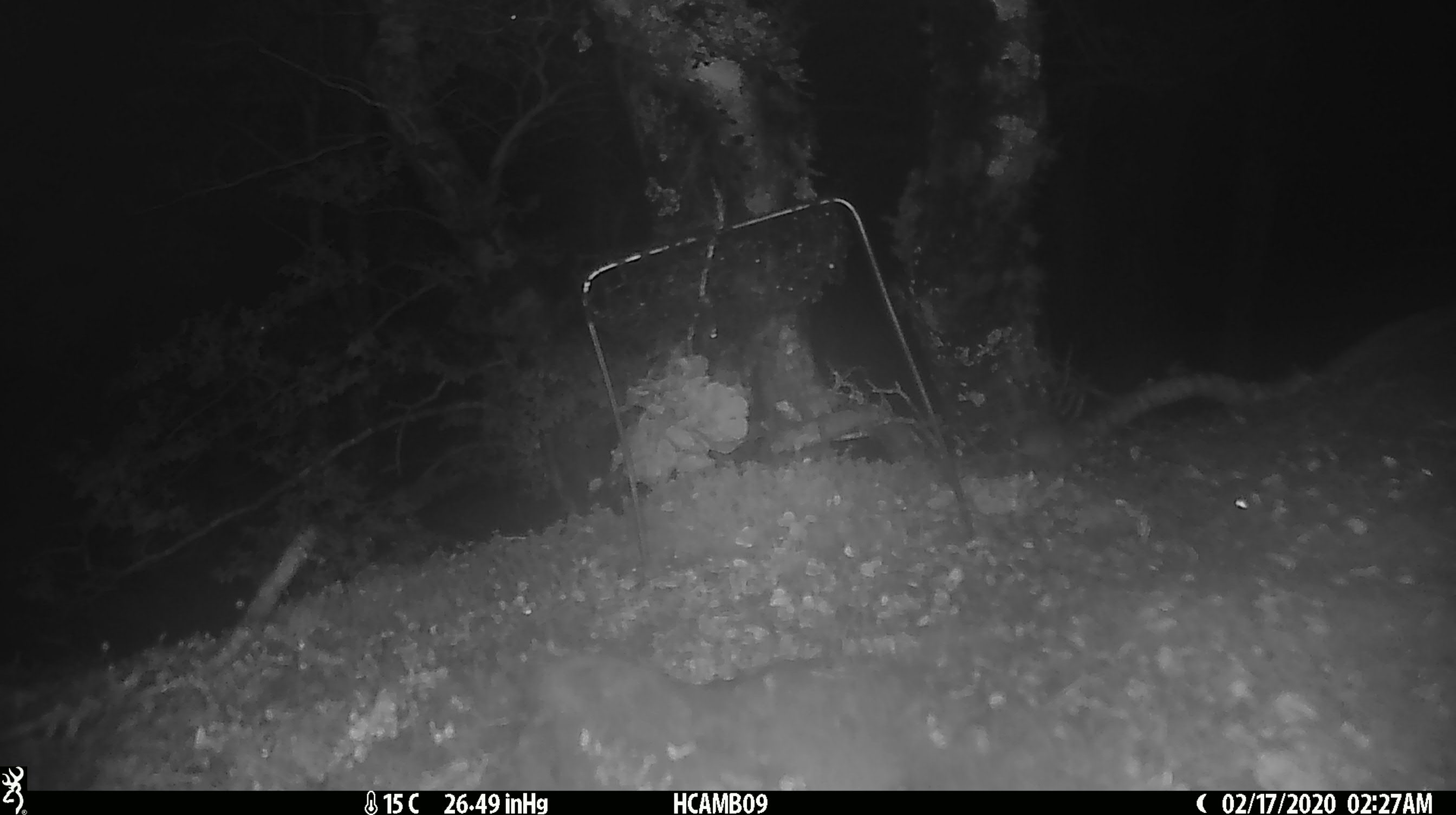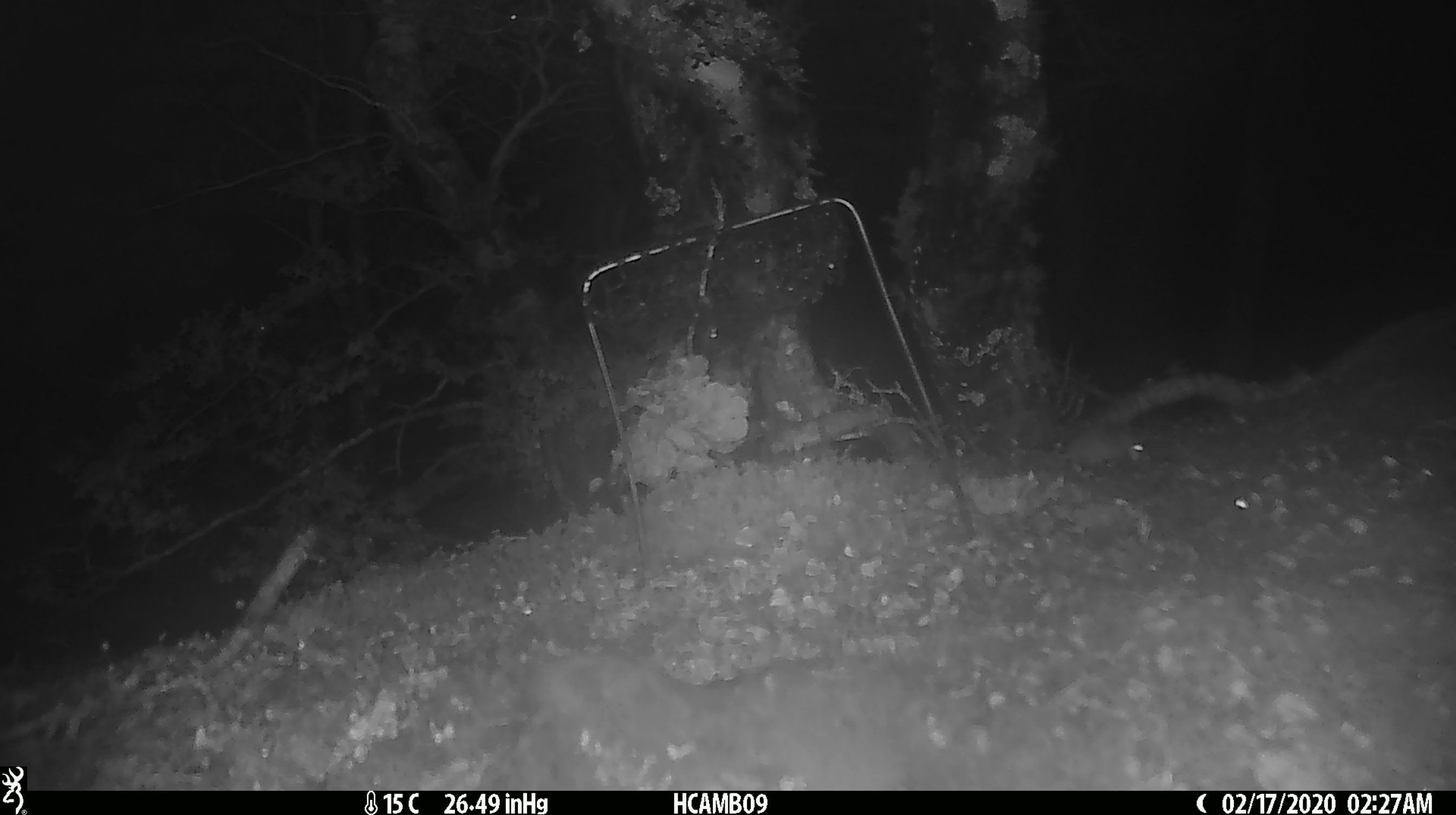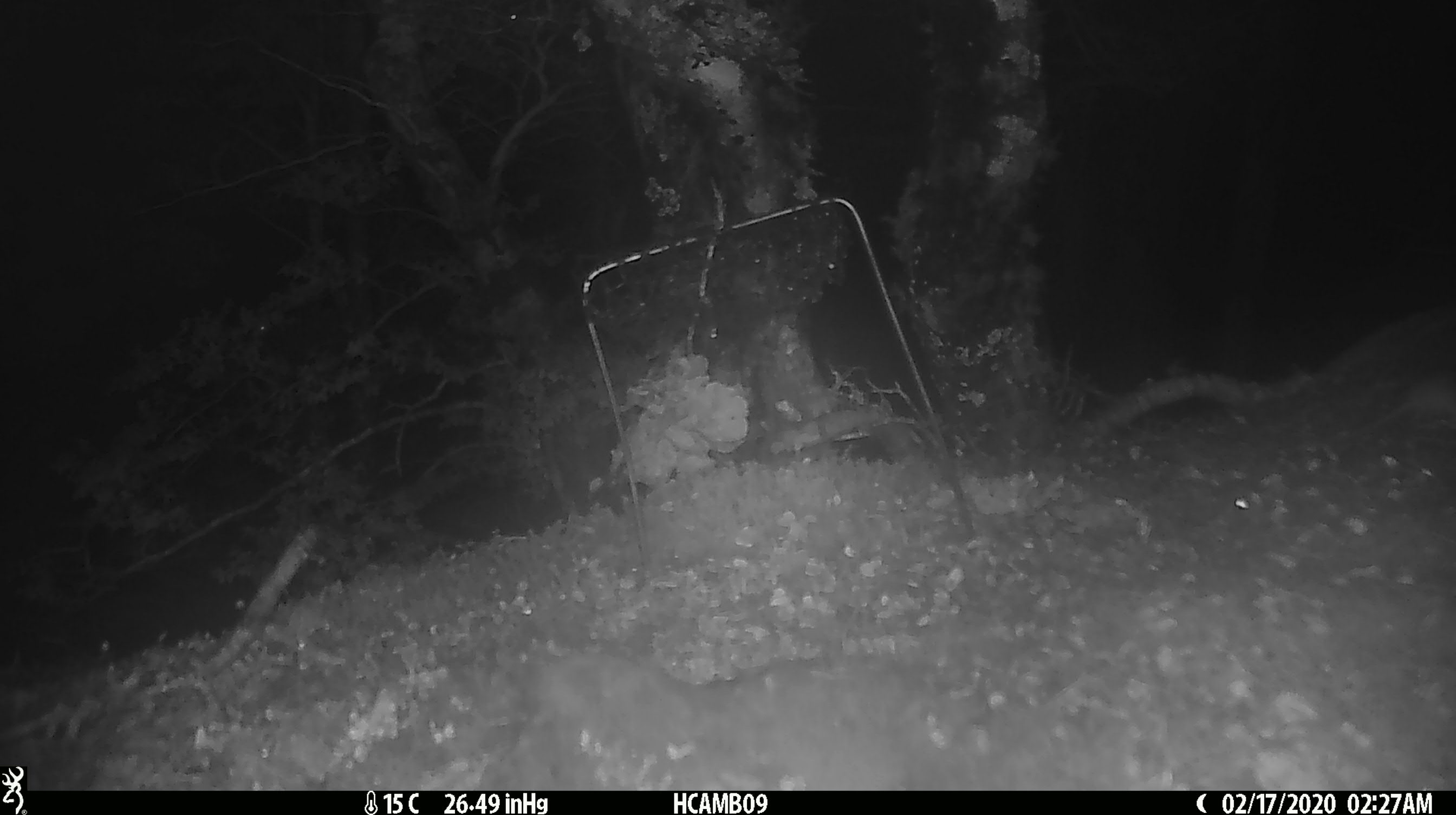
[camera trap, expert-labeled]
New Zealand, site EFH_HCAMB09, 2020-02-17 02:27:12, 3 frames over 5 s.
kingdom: Animalia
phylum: Chordata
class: Mammalia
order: Rodentia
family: Muridae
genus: Mus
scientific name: Mus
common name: mouse